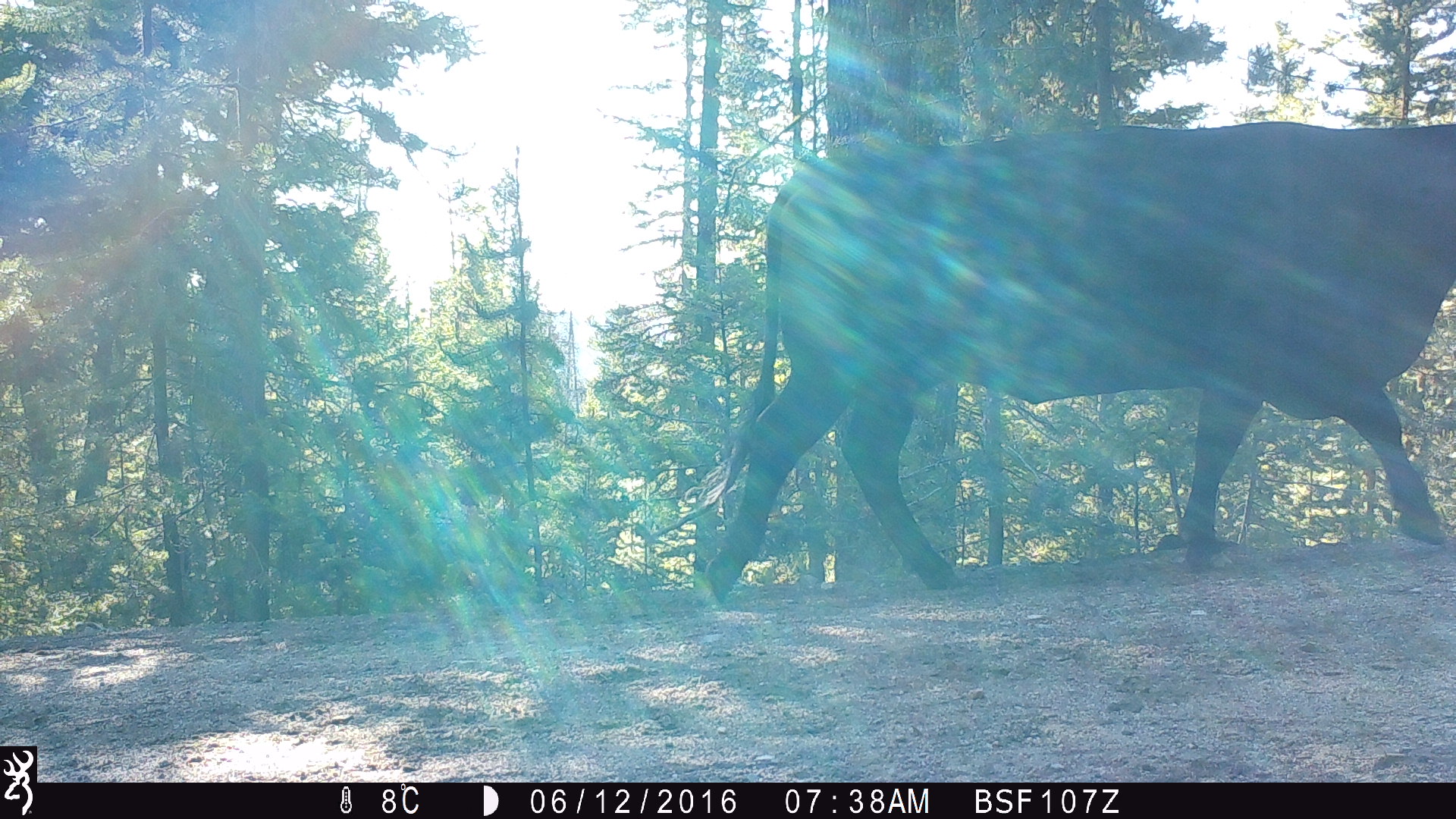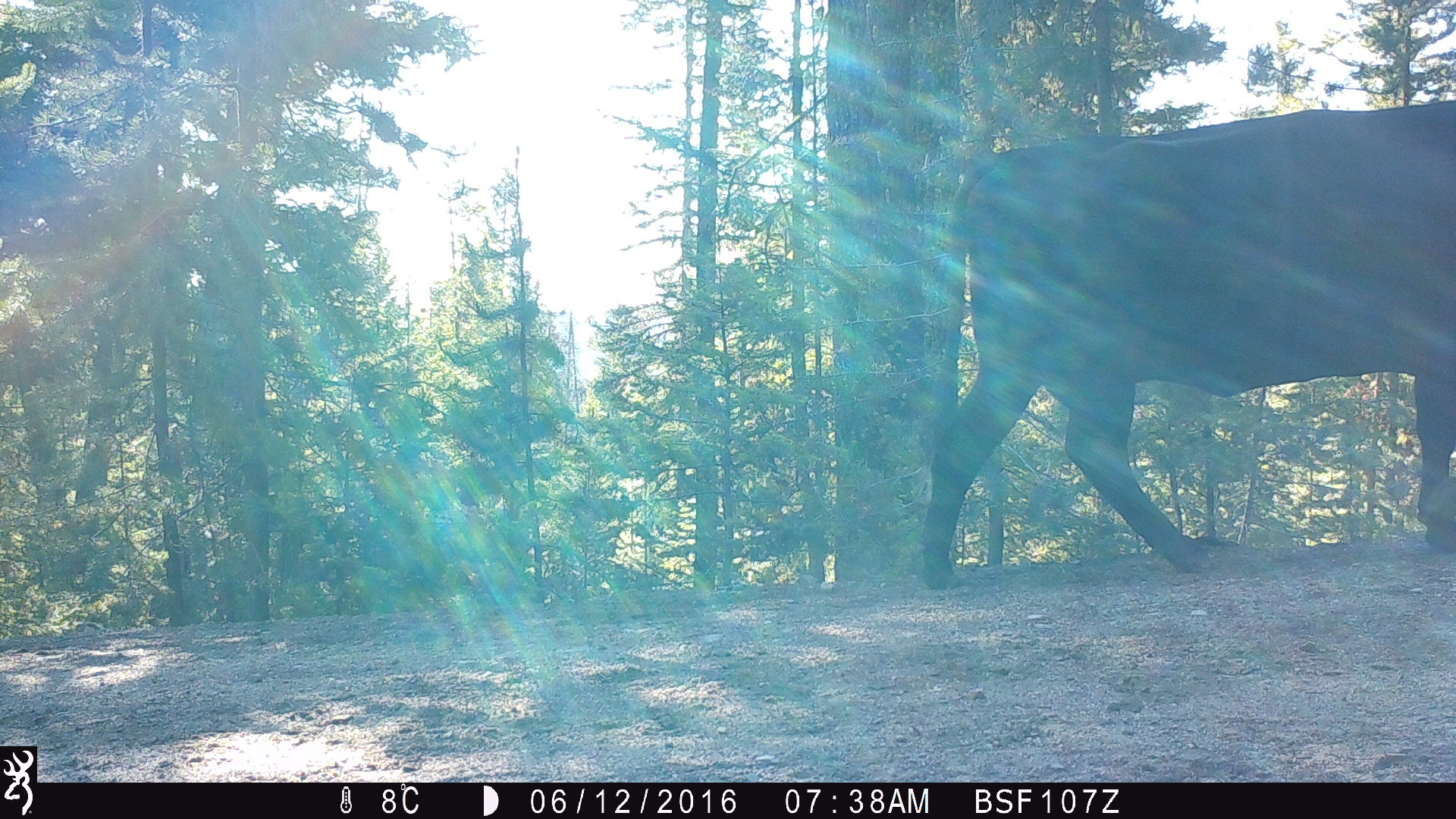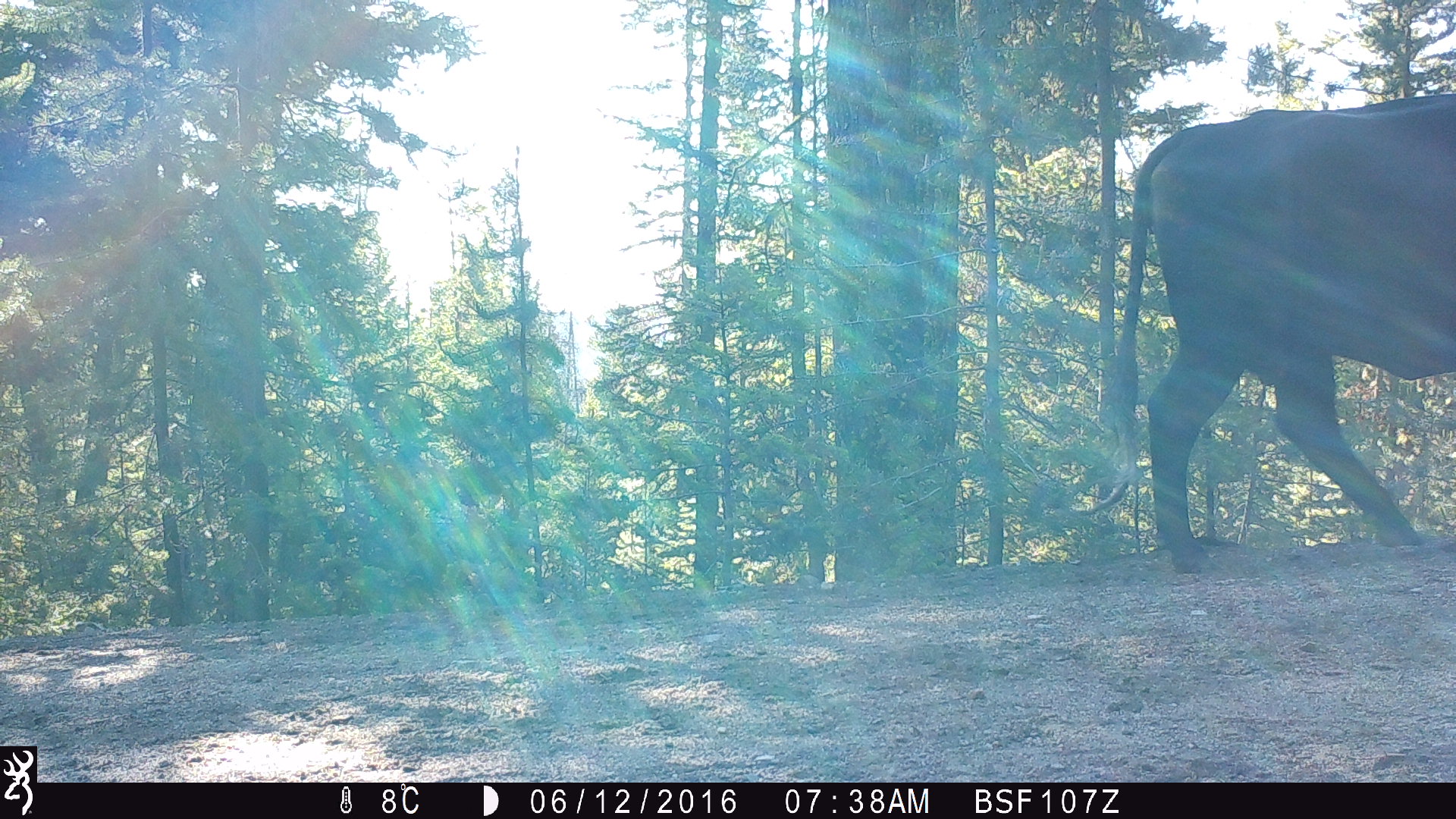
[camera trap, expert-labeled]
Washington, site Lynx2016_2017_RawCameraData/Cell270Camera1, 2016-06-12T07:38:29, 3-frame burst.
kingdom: Animalia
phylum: Chordata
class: Mammalia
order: Artiodactyla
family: Bovidae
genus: Bos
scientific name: Bos taurus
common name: domestic cattle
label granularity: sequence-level